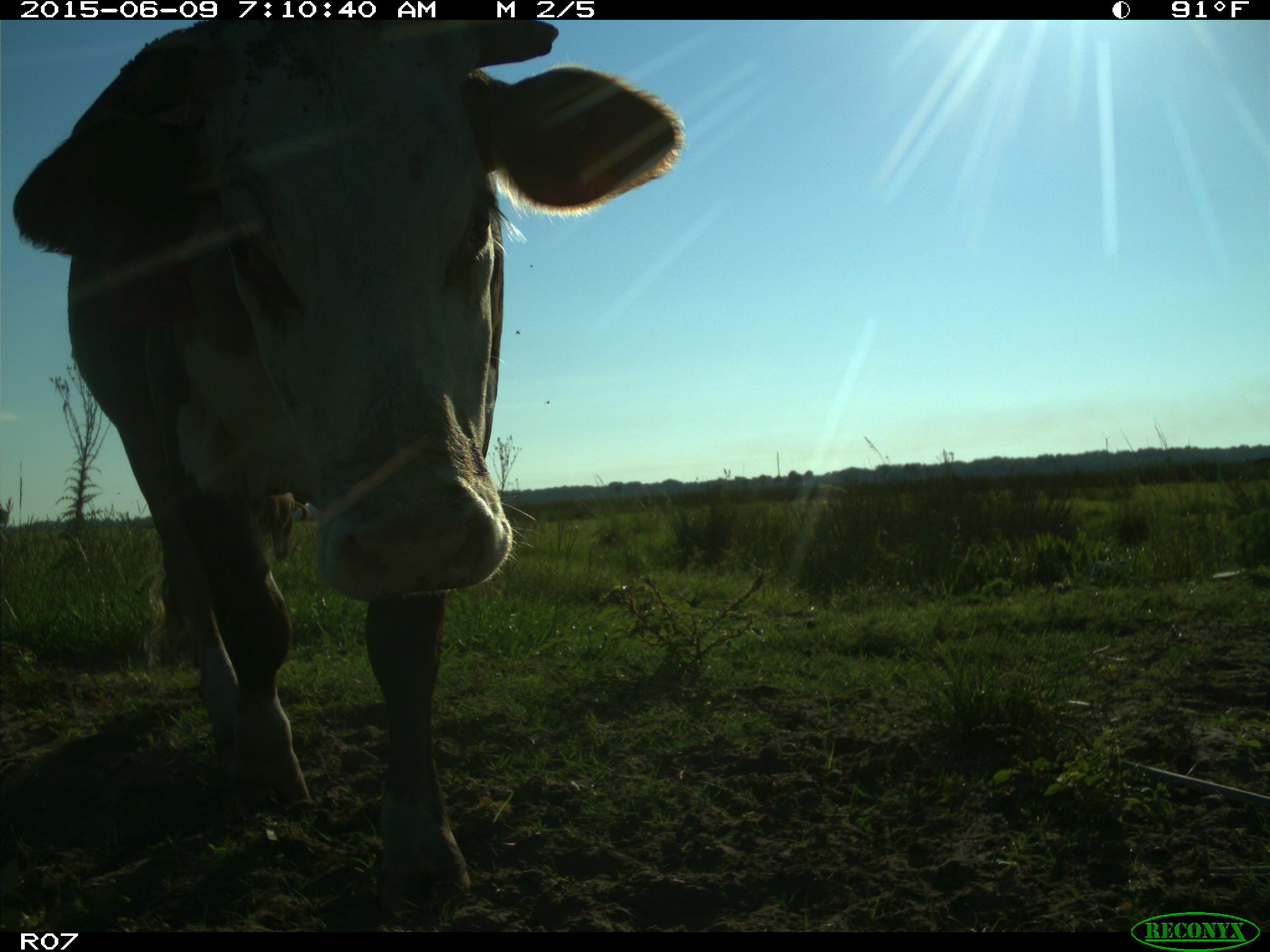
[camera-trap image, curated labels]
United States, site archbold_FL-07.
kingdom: Animalia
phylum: Chordata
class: Mammalia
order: Artiodactyla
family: Bovidae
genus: Bos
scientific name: Bos taurus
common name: domestic cow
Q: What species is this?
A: Bos taurus (domestic cow).